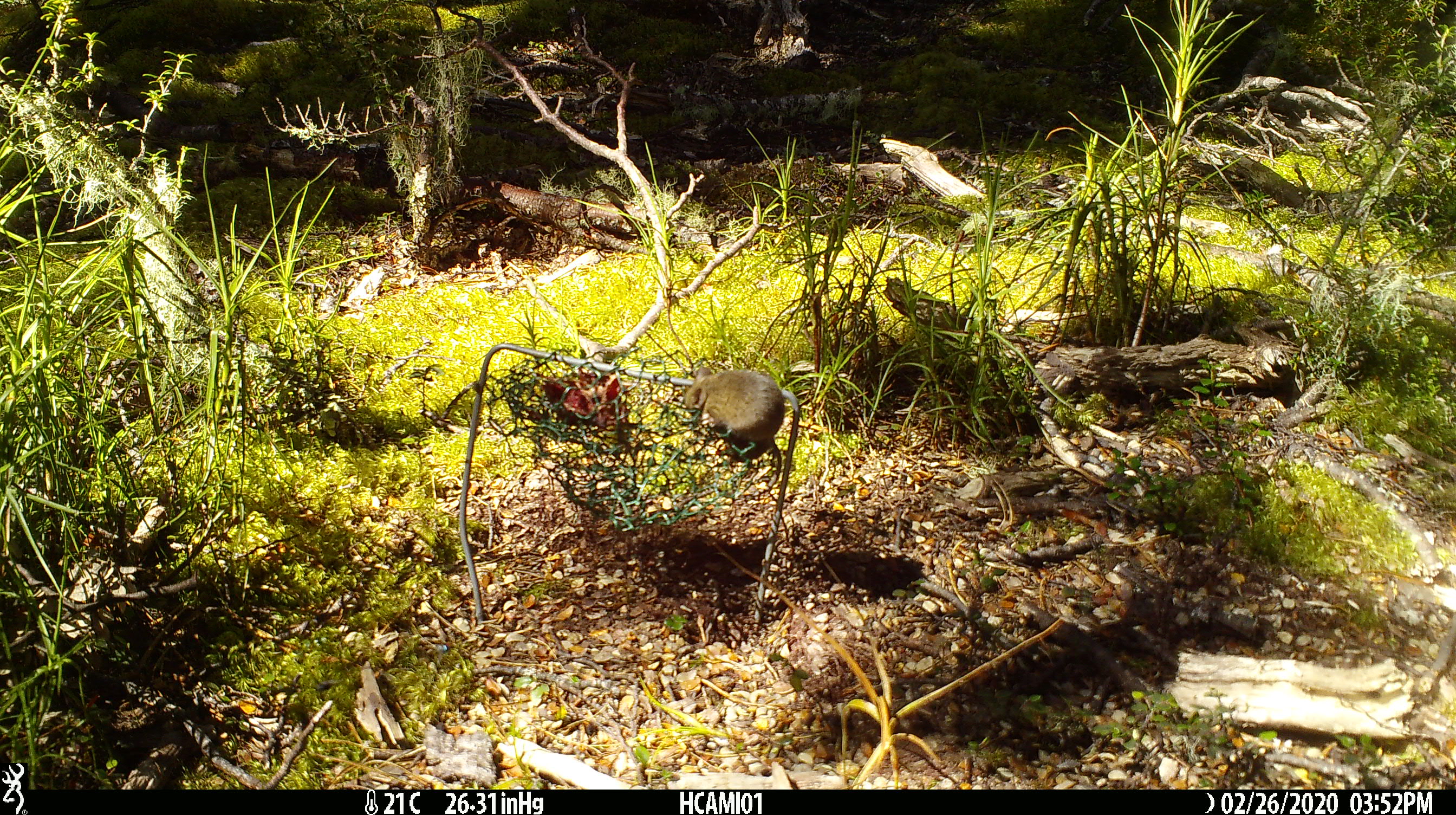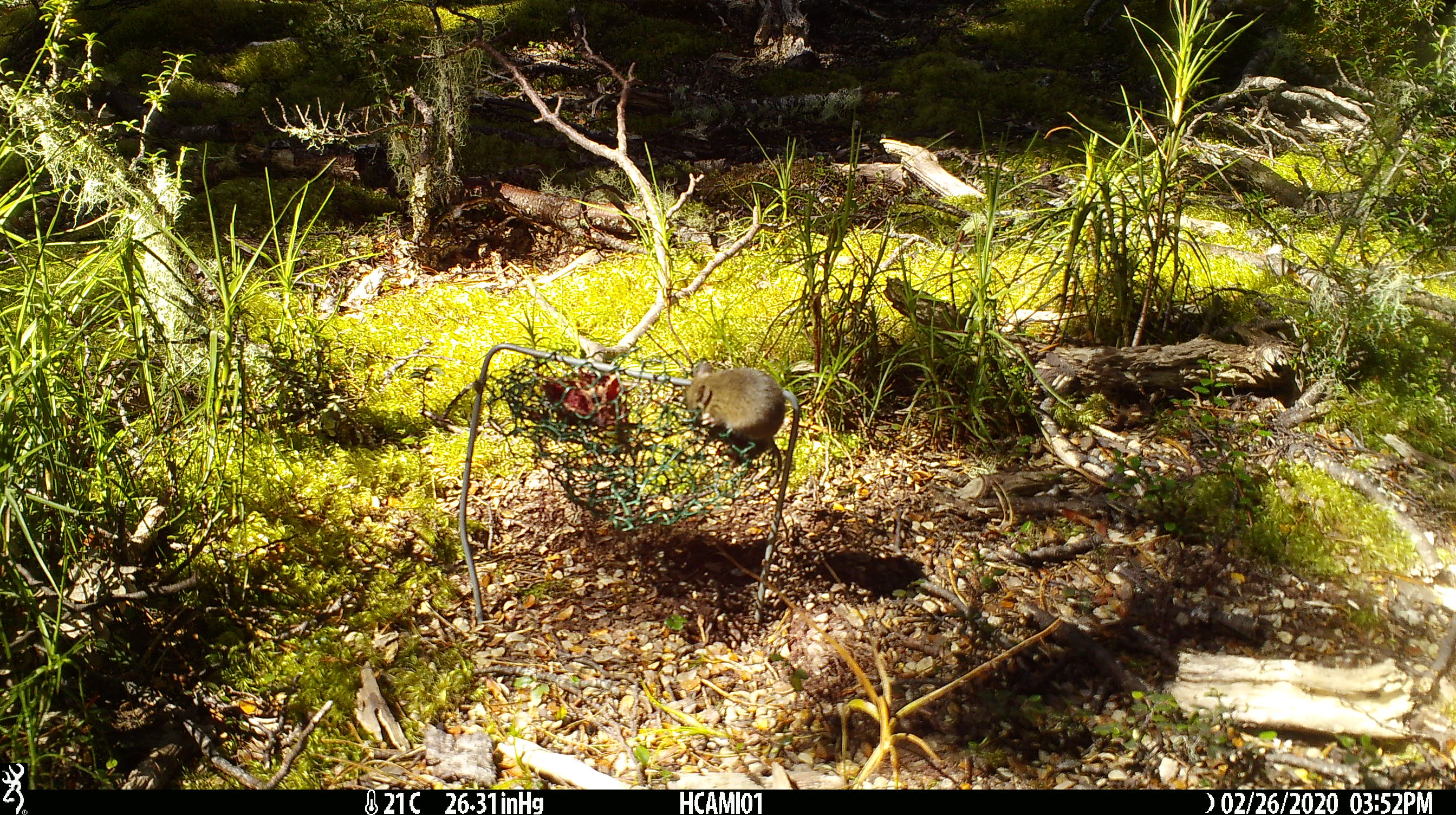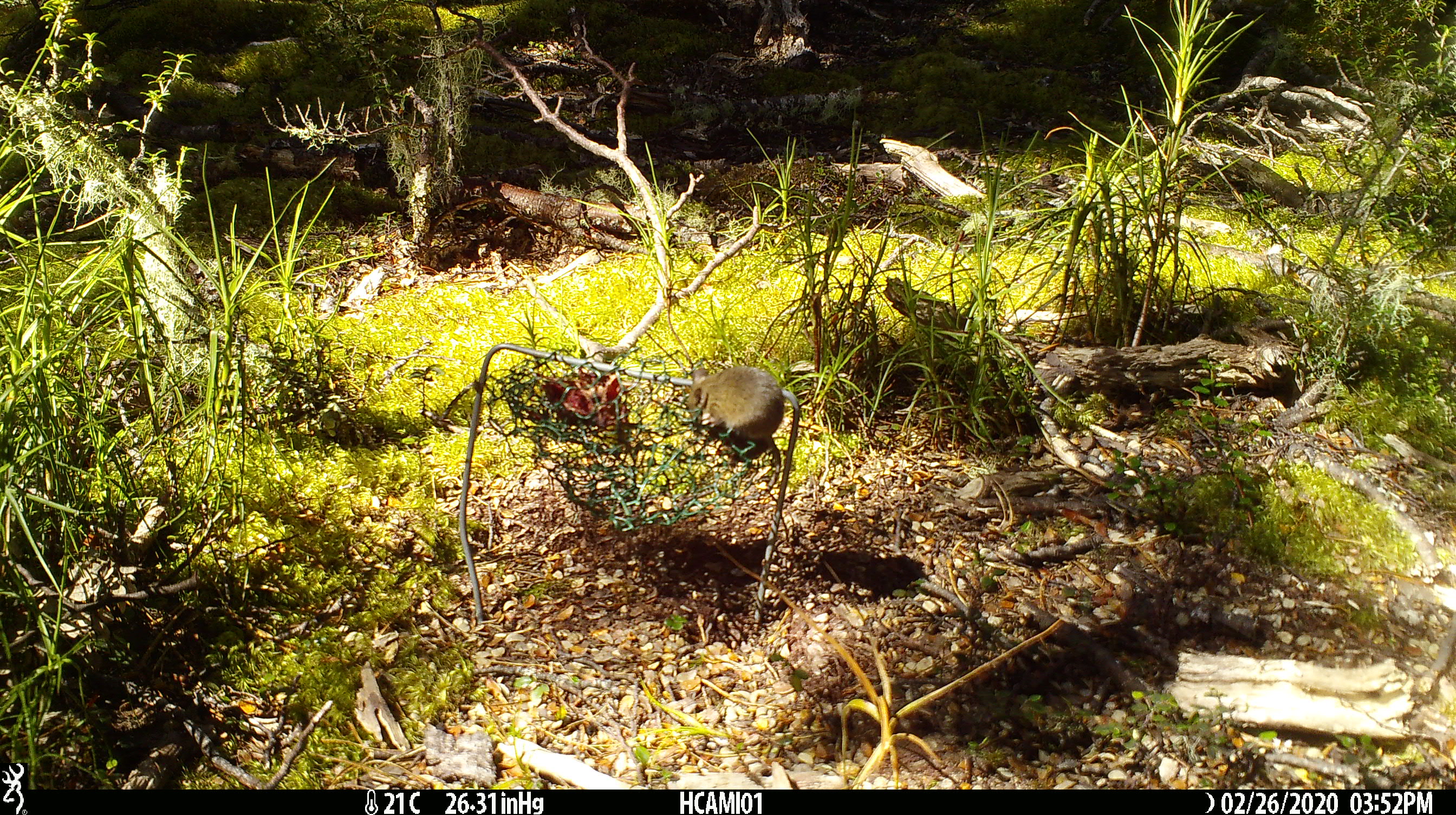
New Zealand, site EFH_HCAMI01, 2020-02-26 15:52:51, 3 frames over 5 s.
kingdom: Animalia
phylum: Chordata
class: Mammalia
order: Rodentia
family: Muridae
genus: Mus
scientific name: Mus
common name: mouse